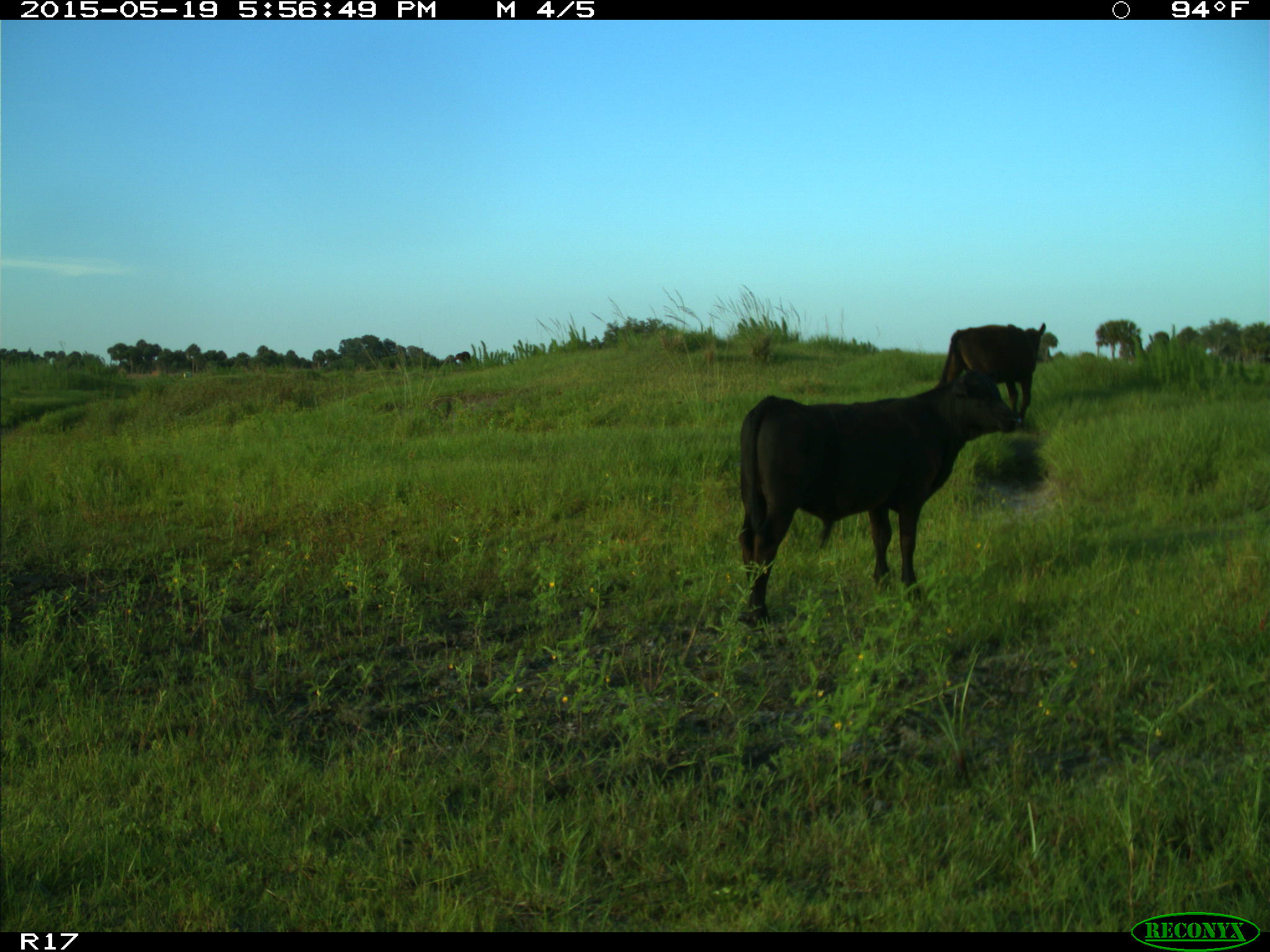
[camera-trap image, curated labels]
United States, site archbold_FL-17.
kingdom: Animalia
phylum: Chordata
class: Mammalia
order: Artiodactyla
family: Bovidae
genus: Bos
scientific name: Bos taurus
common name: domestic cow